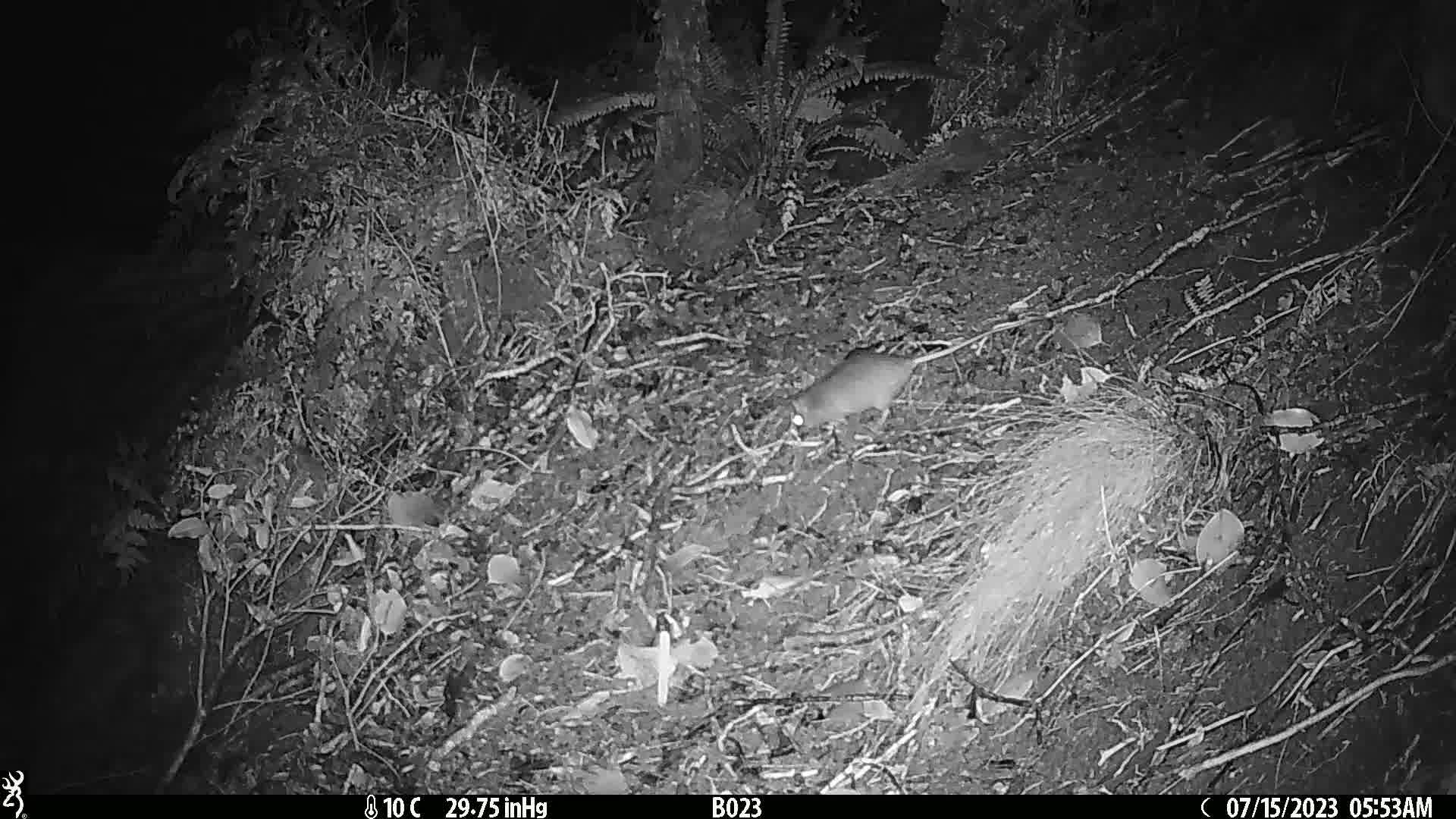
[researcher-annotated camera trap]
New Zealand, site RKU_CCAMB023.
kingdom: Animalia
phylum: Chordata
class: Mammalia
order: Rodentia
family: Muridae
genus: Rattus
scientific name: Rattus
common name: rat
Rat (Rattus).